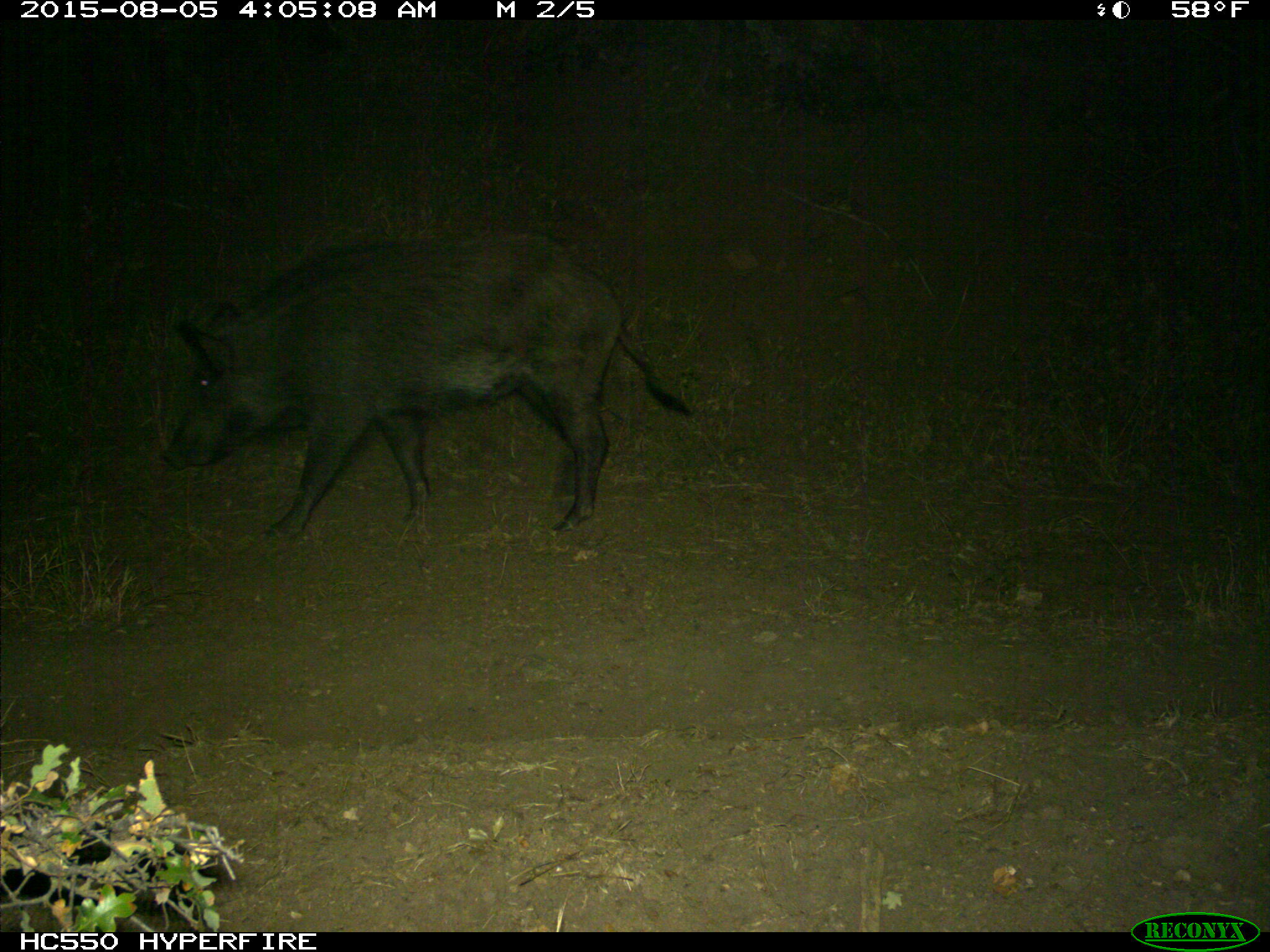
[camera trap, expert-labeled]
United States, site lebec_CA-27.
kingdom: Animalia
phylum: Chordata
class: Mammalia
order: Artiodactyla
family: Suidae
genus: Sus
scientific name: Sus scrofa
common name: wild boar